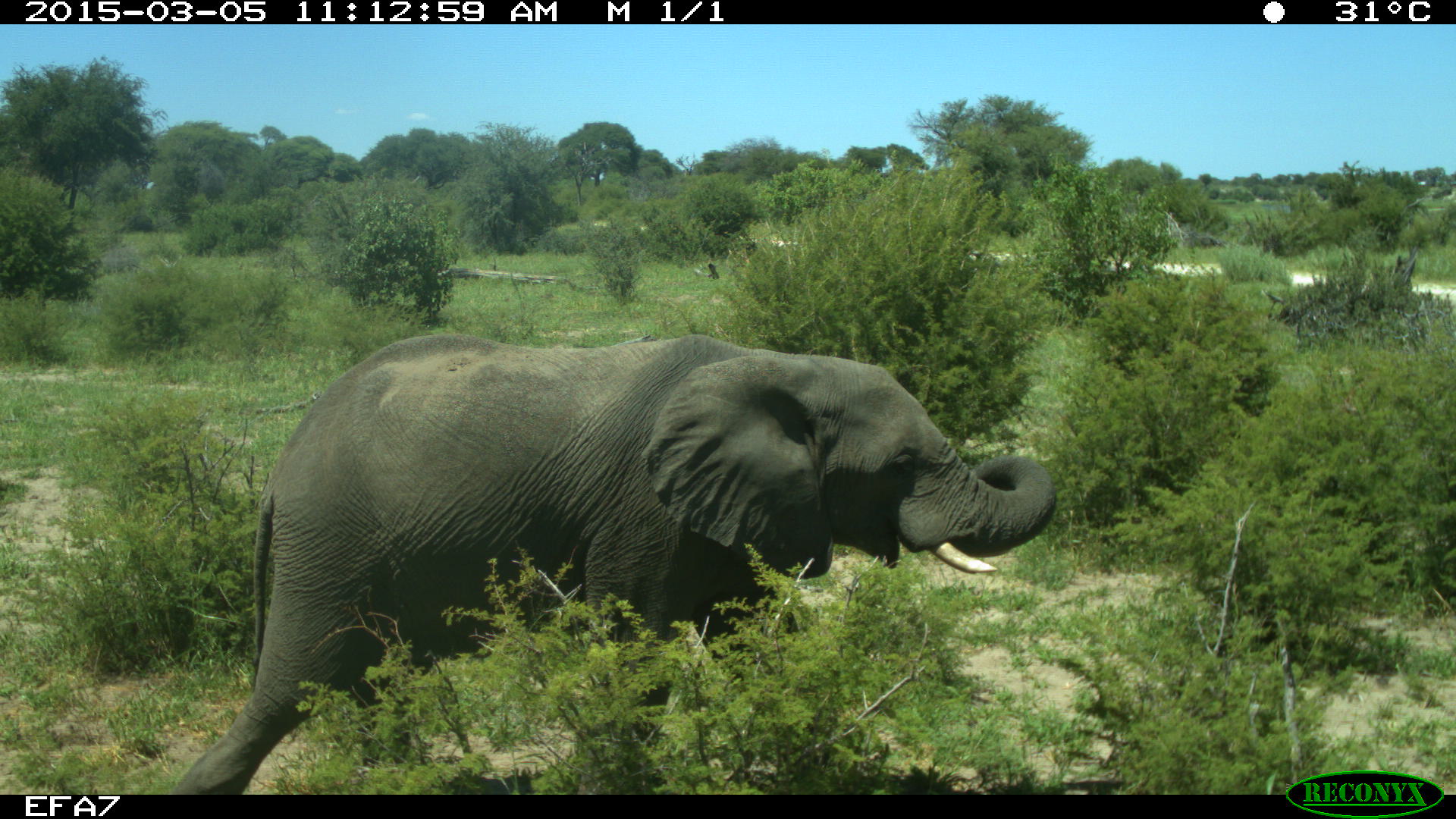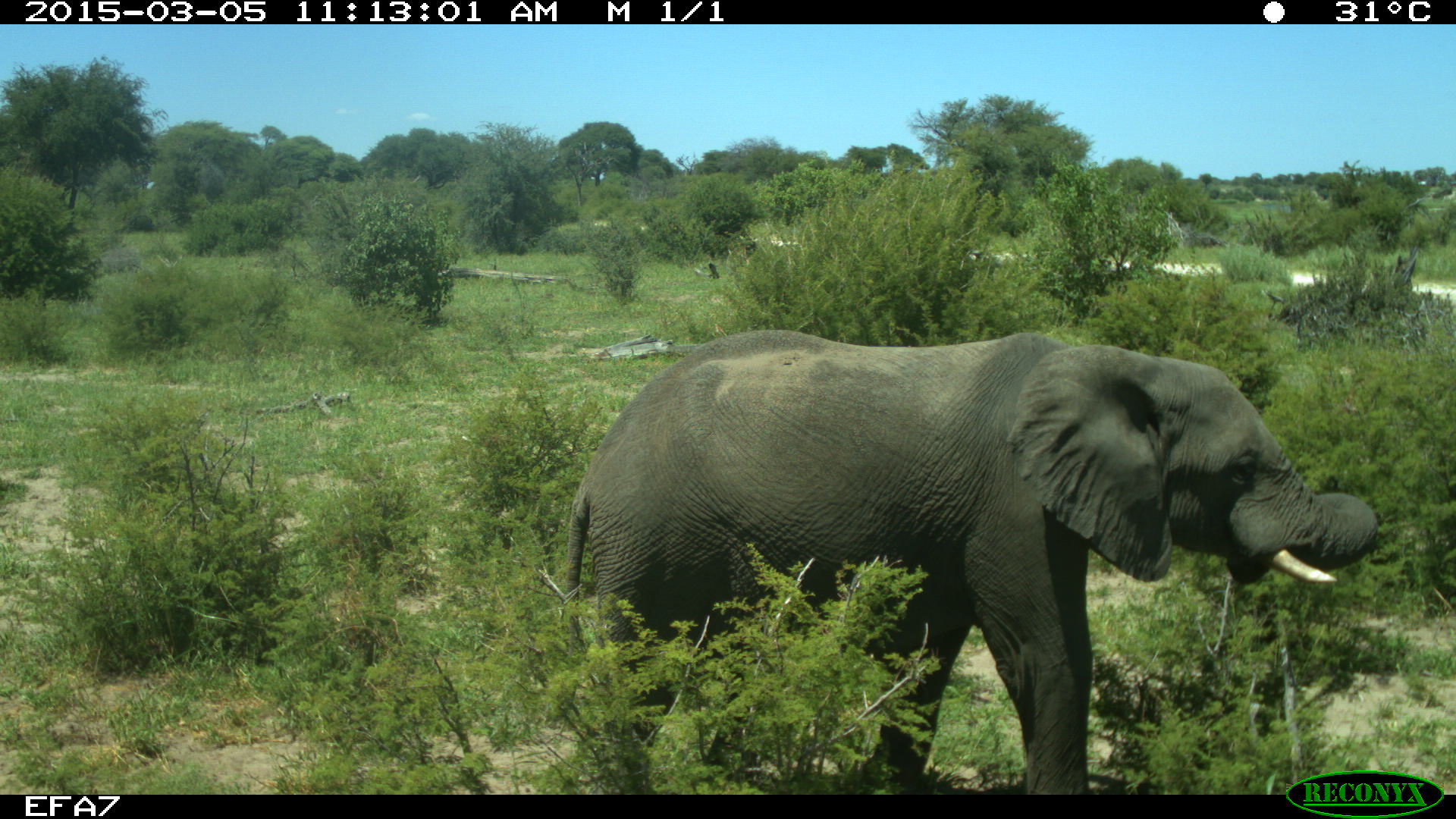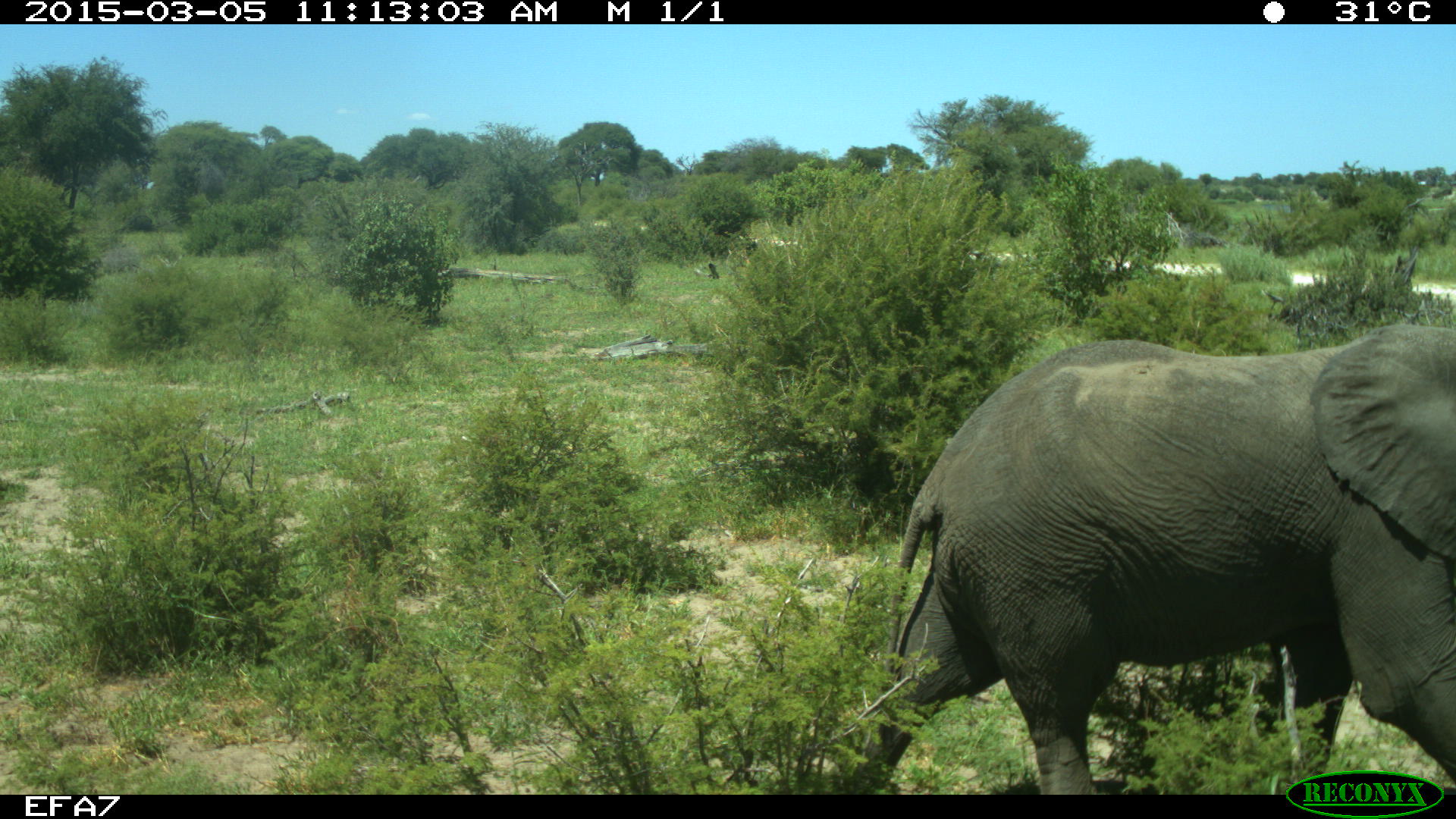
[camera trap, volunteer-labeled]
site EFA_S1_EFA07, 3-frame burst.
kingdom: Animalia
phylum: Chordata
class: Mammalia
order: Proboscidea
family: Elephantidae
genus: Loxodonta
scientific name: Loxodonta africana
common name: african bush elephant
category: elephant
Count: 1.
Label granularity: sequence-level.